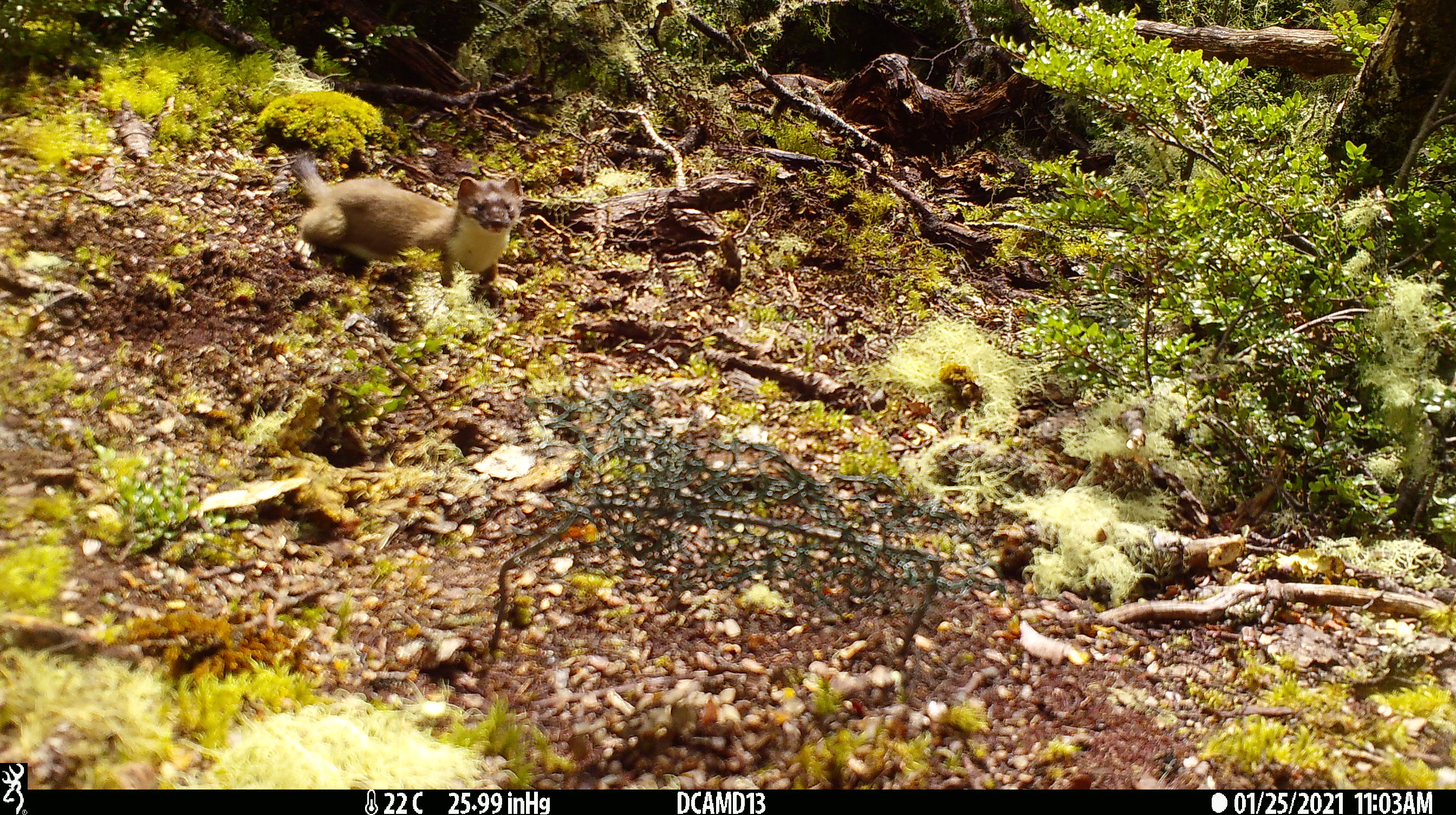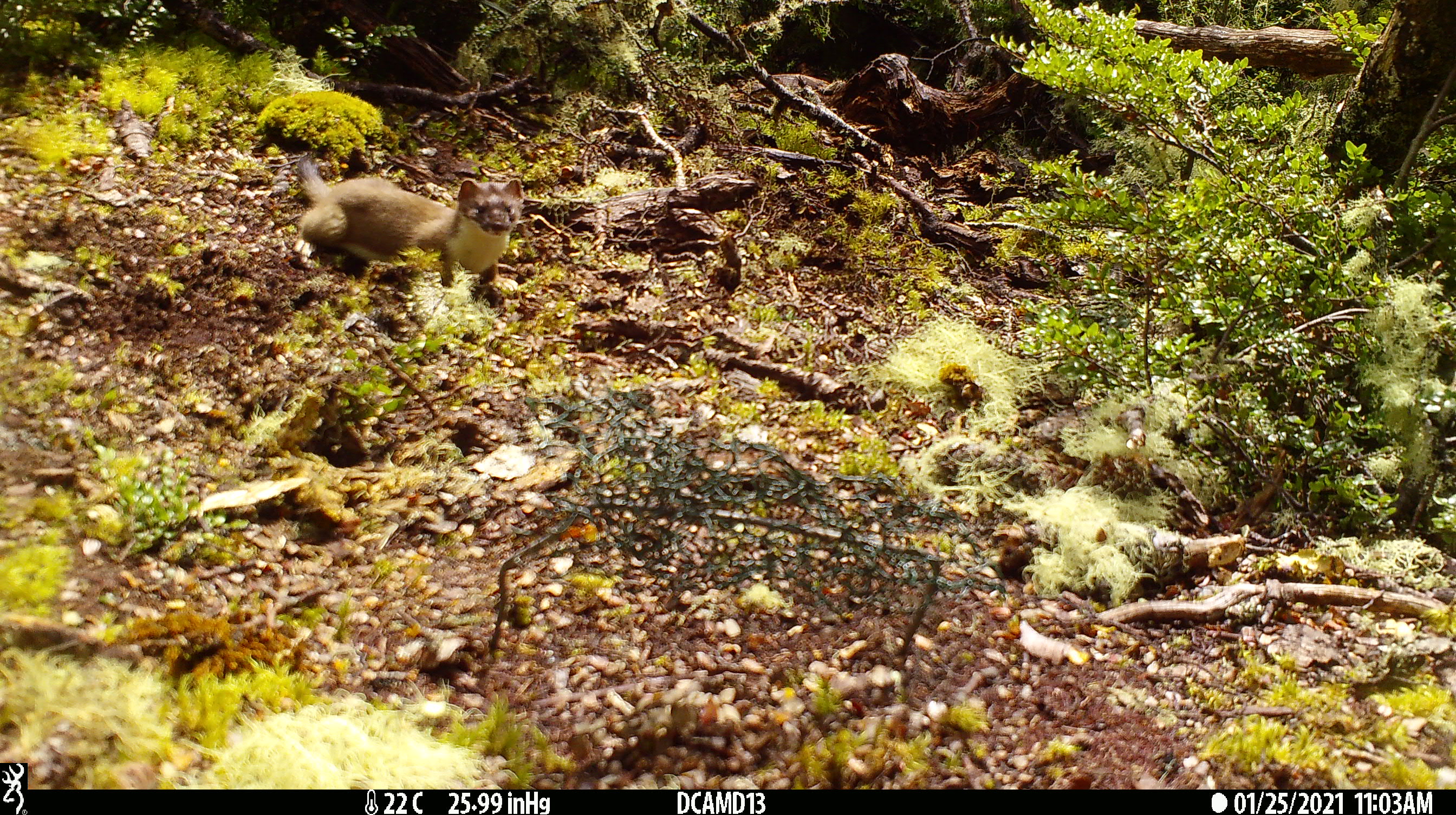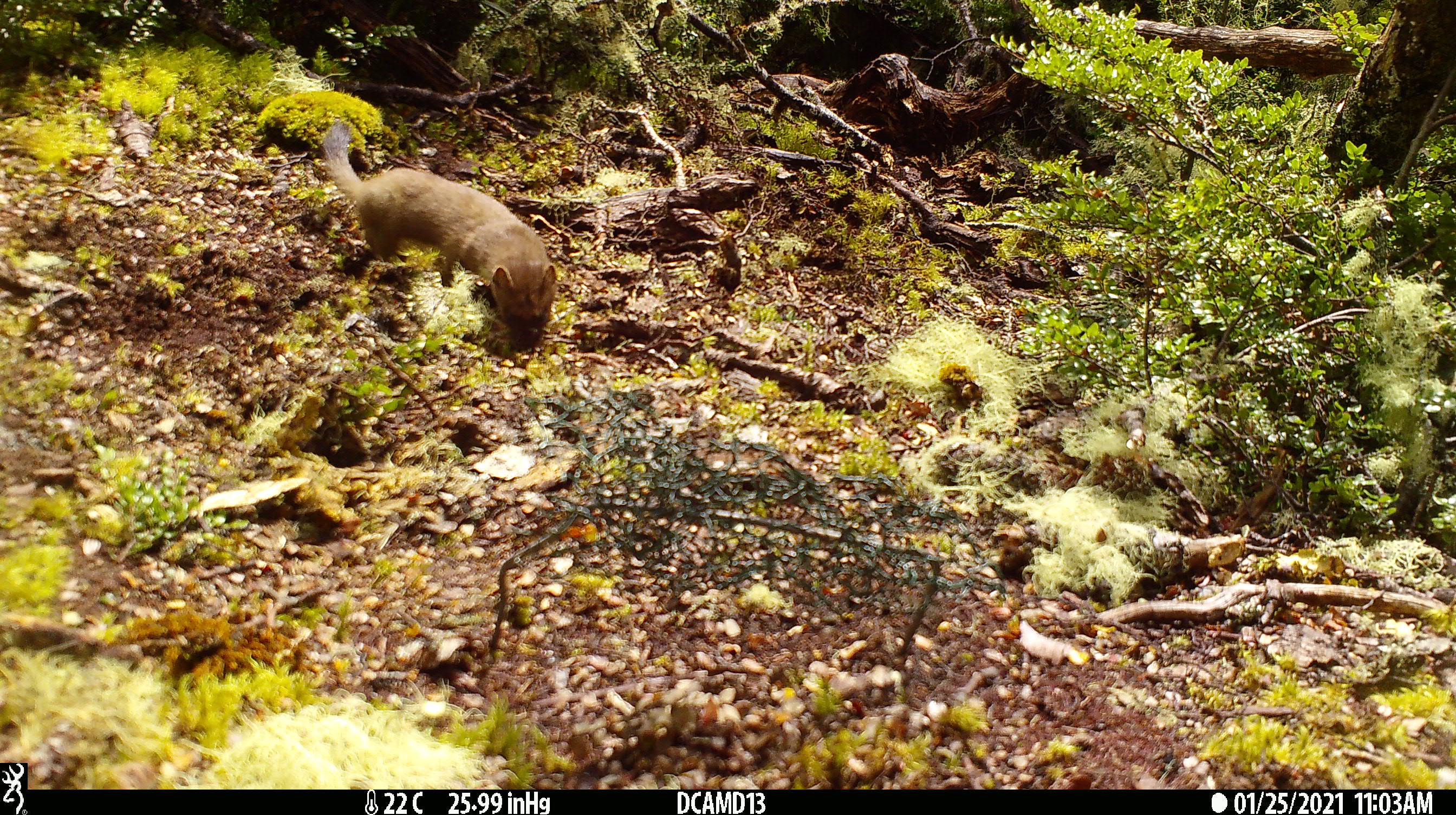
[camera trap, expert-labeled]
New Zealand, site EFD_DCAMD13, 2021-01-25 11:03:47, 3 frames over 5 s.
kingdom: Animalia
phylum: Chordata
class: Mammalia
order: Carnivora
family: Mustelidae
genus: Mustela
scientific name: Mustela erminea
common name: stoat